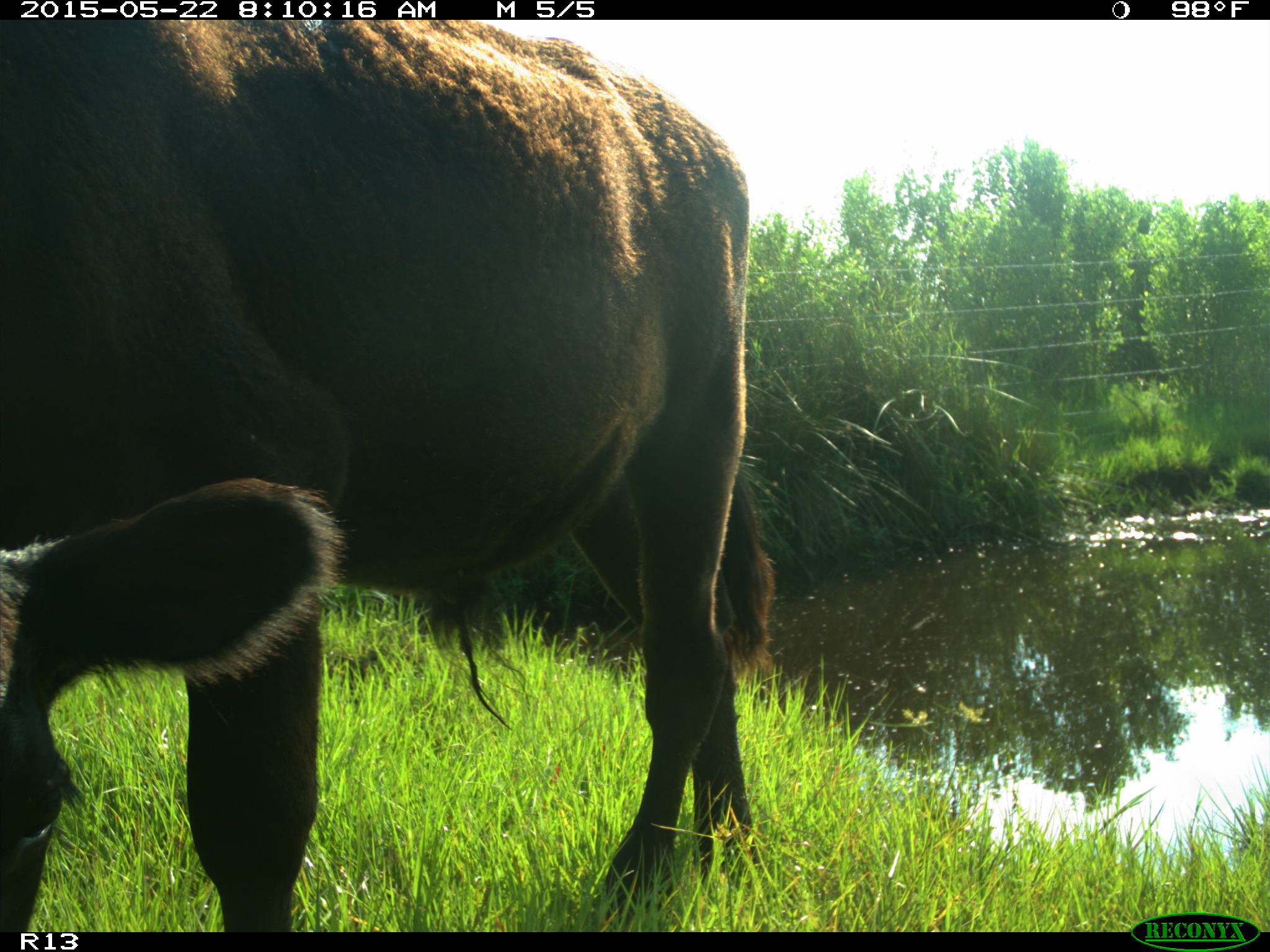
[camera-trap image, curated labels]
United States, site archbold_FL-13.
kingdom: Animalia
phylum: Chordata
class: Mammalia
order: Artiodactyla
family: Bovidae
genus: Bos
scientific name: Bos taurus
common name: domestic cow